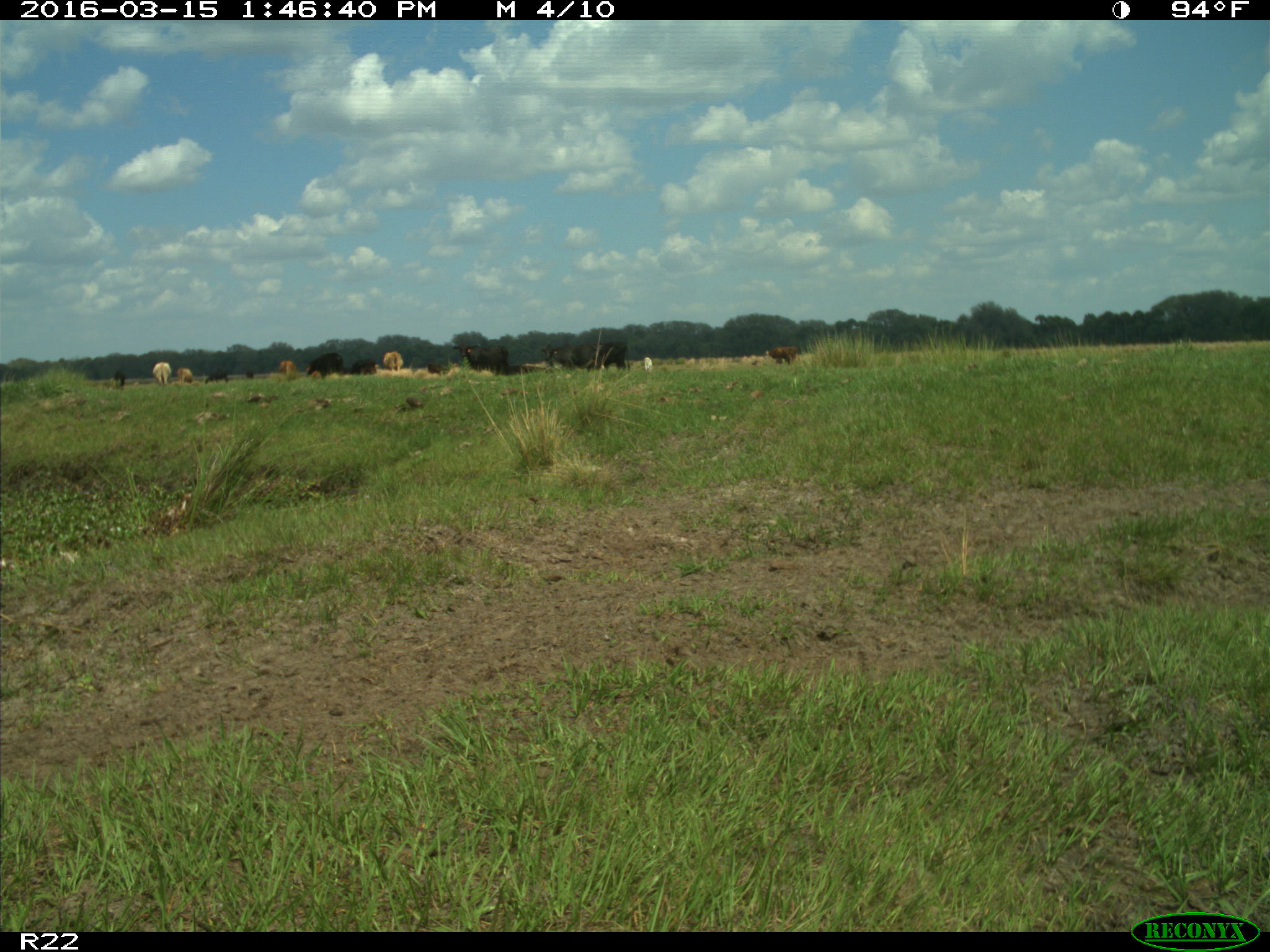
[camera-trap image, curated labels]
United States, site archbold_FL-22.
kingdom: Animalia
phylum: Chordata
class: Mammalia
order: Artiodactyla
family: Bovidae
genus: Bos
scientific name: Bos taurus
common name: domestic cow